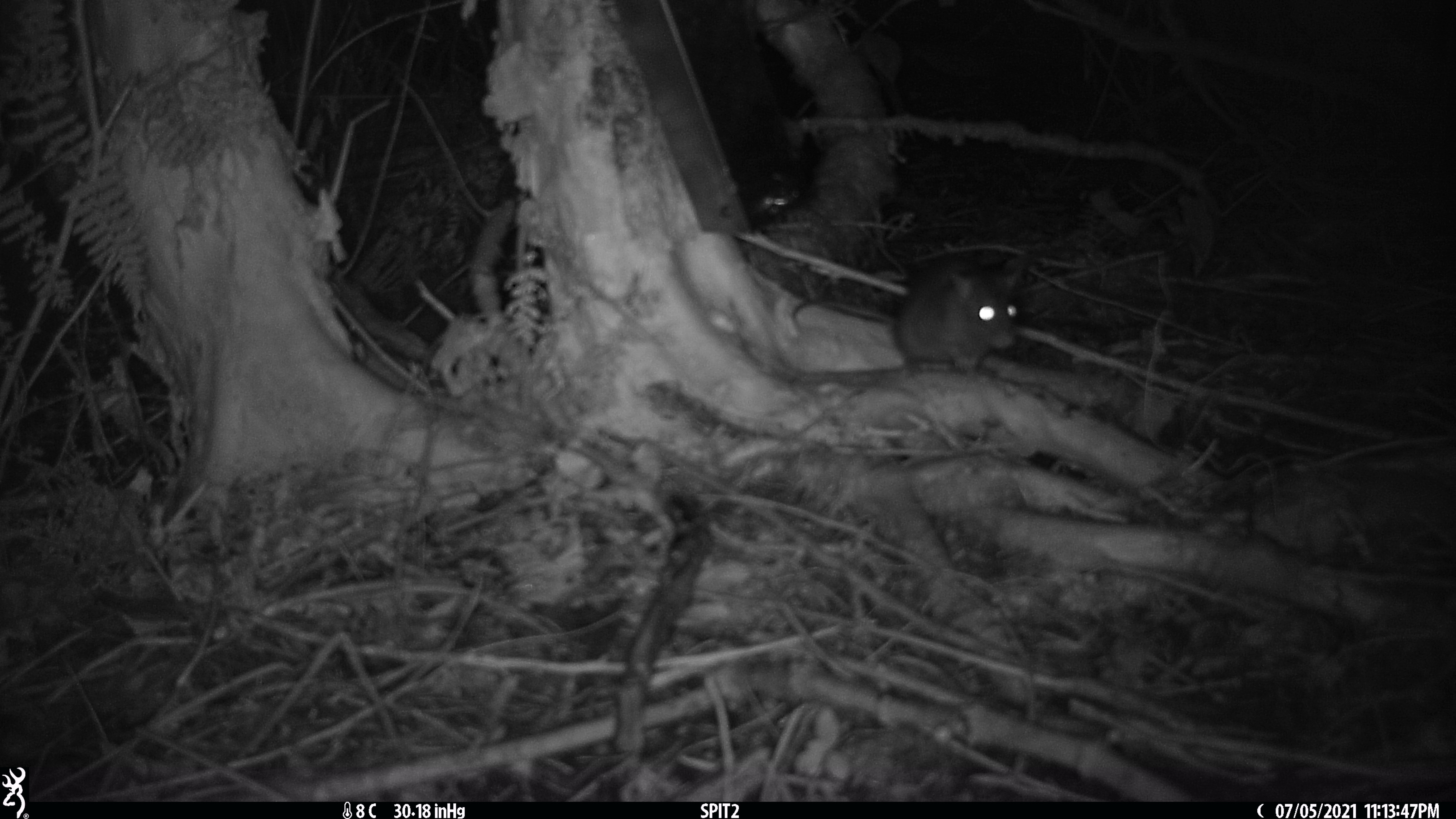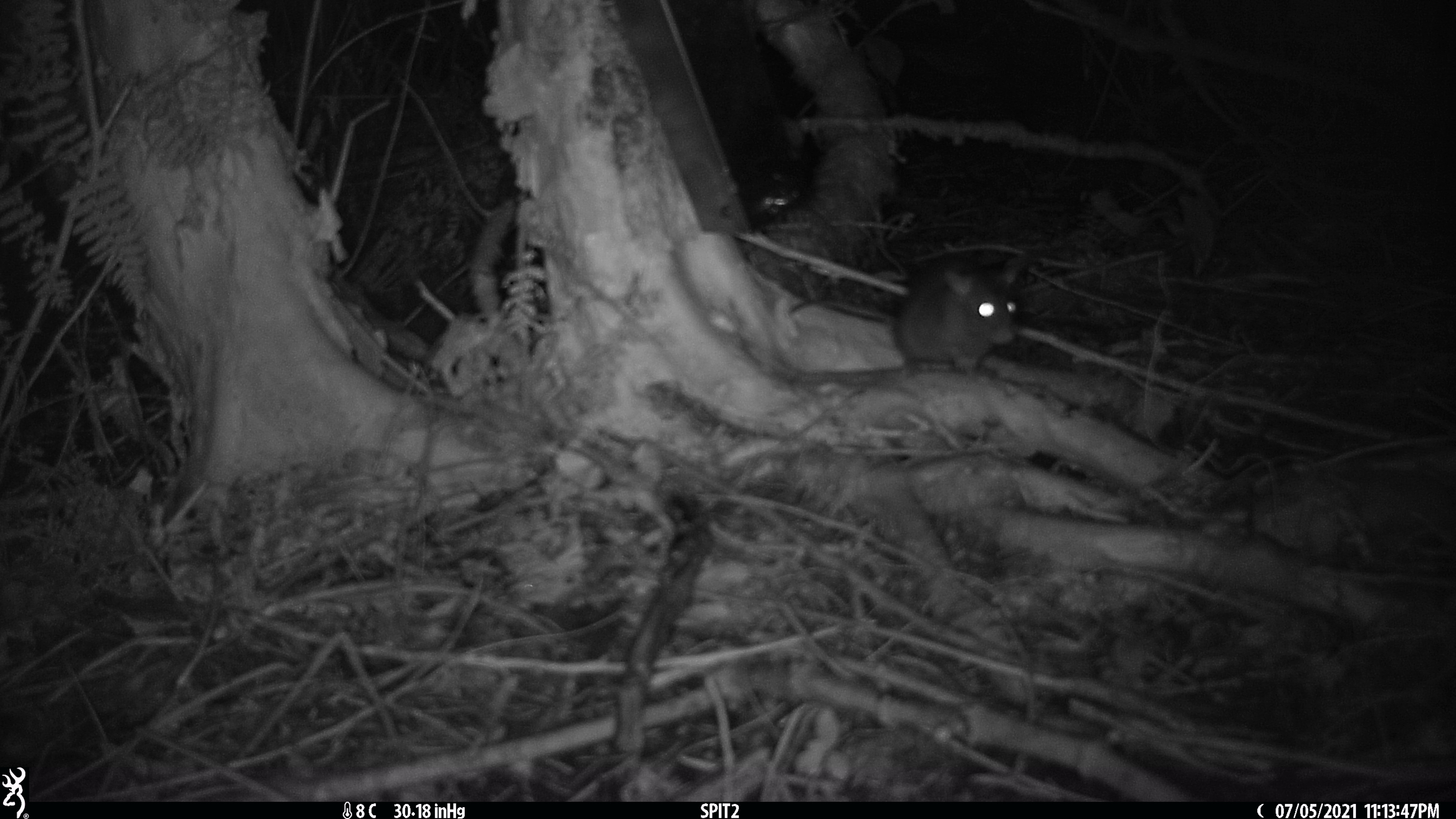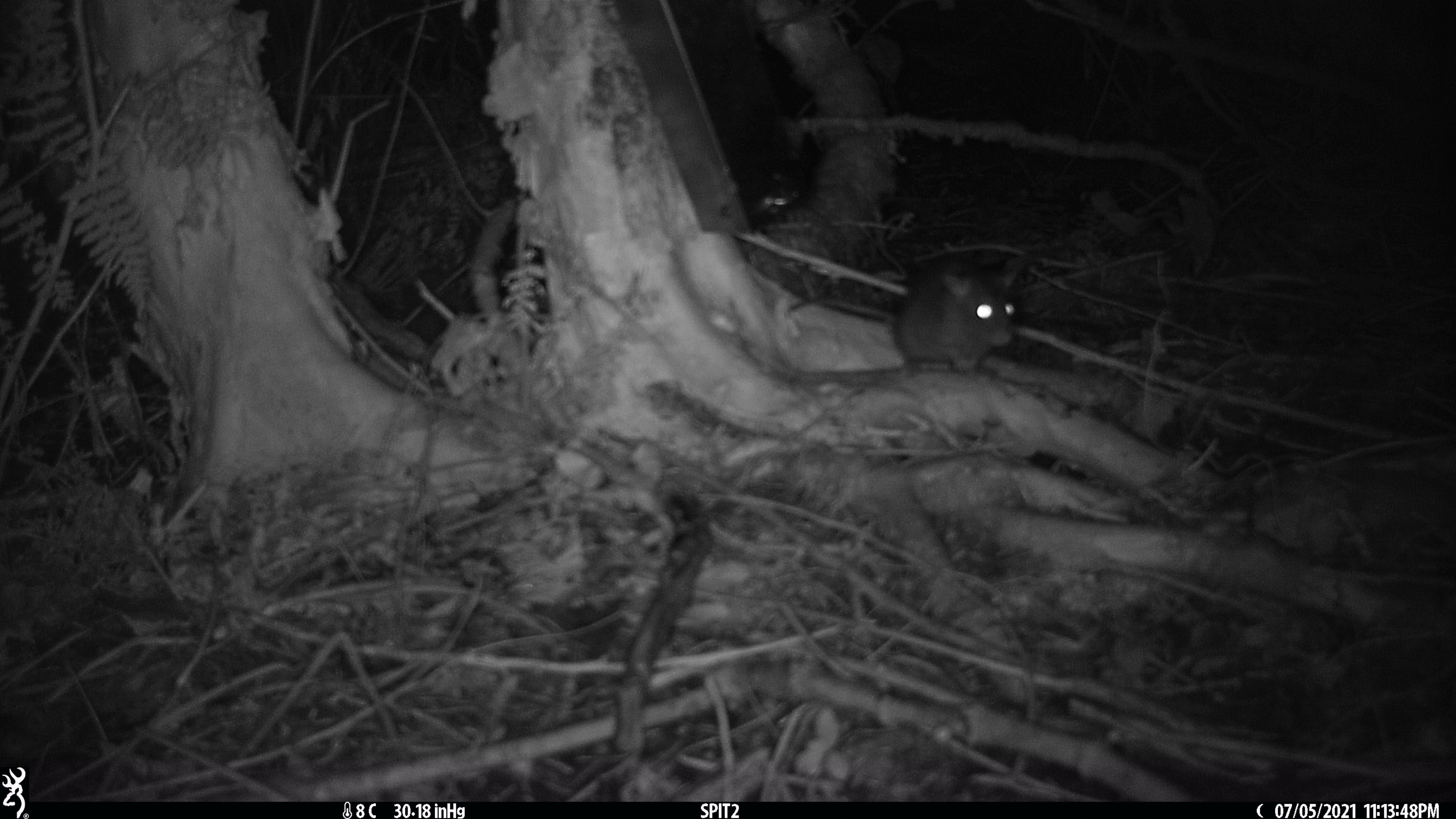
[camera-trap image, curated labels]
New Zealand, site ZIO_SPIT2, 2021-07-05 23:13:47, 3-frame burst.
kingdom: Animalia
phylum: Chordata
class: Mammalia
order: Rodentia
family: Muridae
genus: Rattus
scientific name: Rattus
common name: rat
Rat (Rattus).